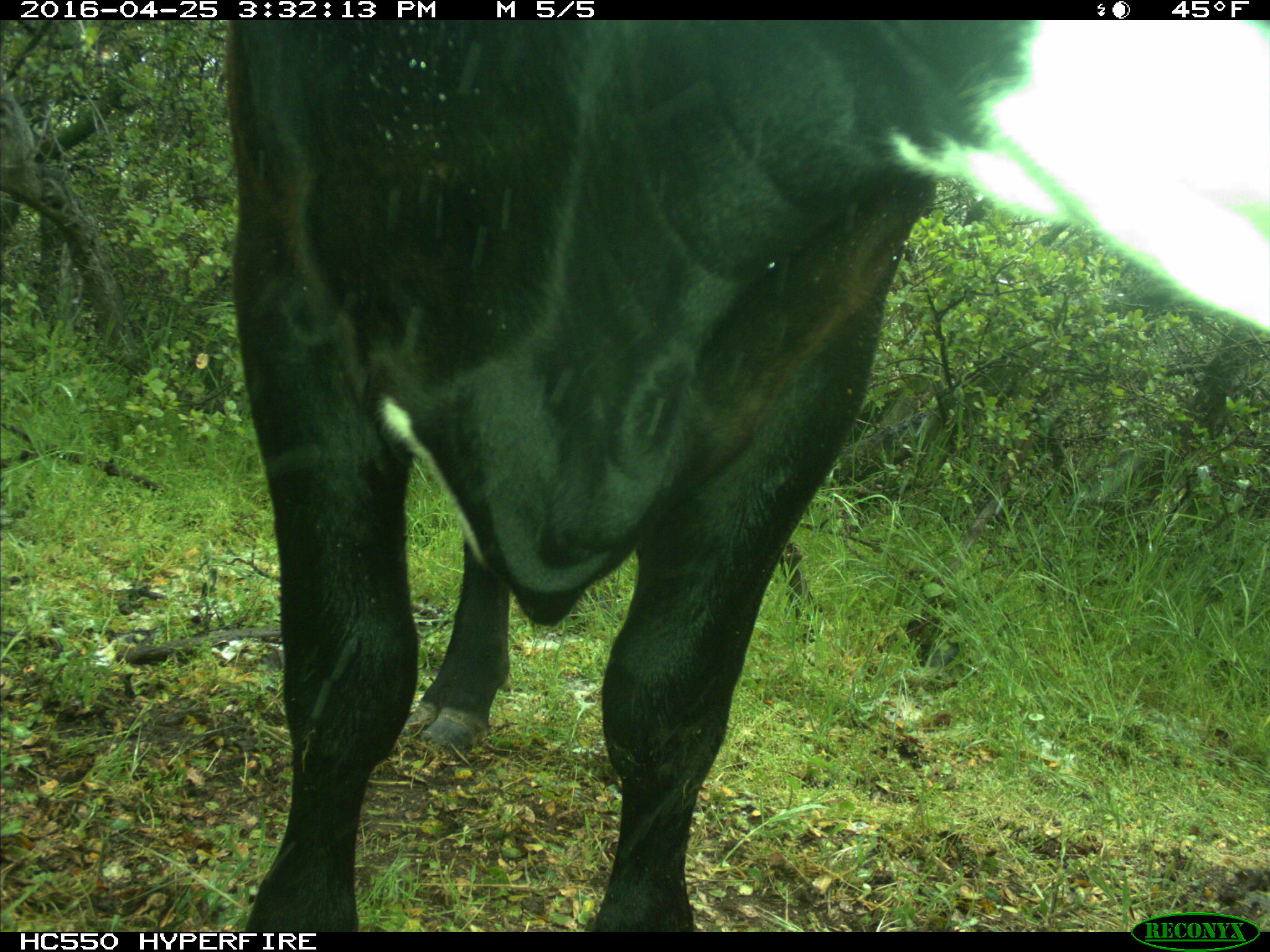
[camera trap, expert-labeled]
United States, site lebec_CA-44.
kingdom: Animalia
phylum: Chordata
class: Mammalia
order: Artiodactyla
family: Bovidae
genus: Bos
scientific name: Bos taurus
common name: domestic cow